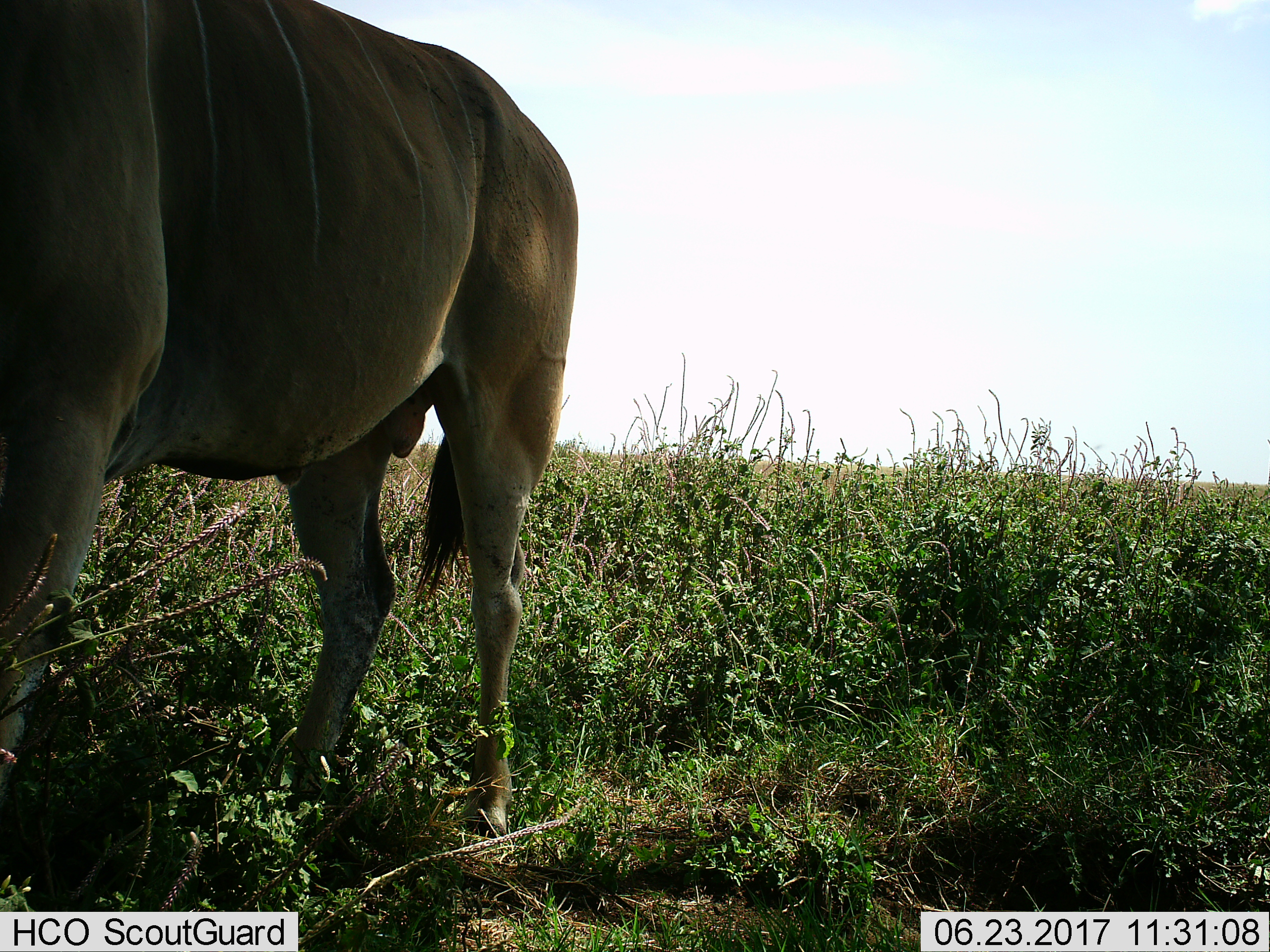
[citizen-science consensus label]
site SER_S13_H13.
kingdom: Animalia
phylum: Chordata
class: Mammalia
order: Artiodactyla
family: Bovidae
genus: Tragelaphus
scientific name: Tragelaphus oryx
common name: eland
Eland (Tragelaphus oryx), count 1. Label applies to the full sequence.